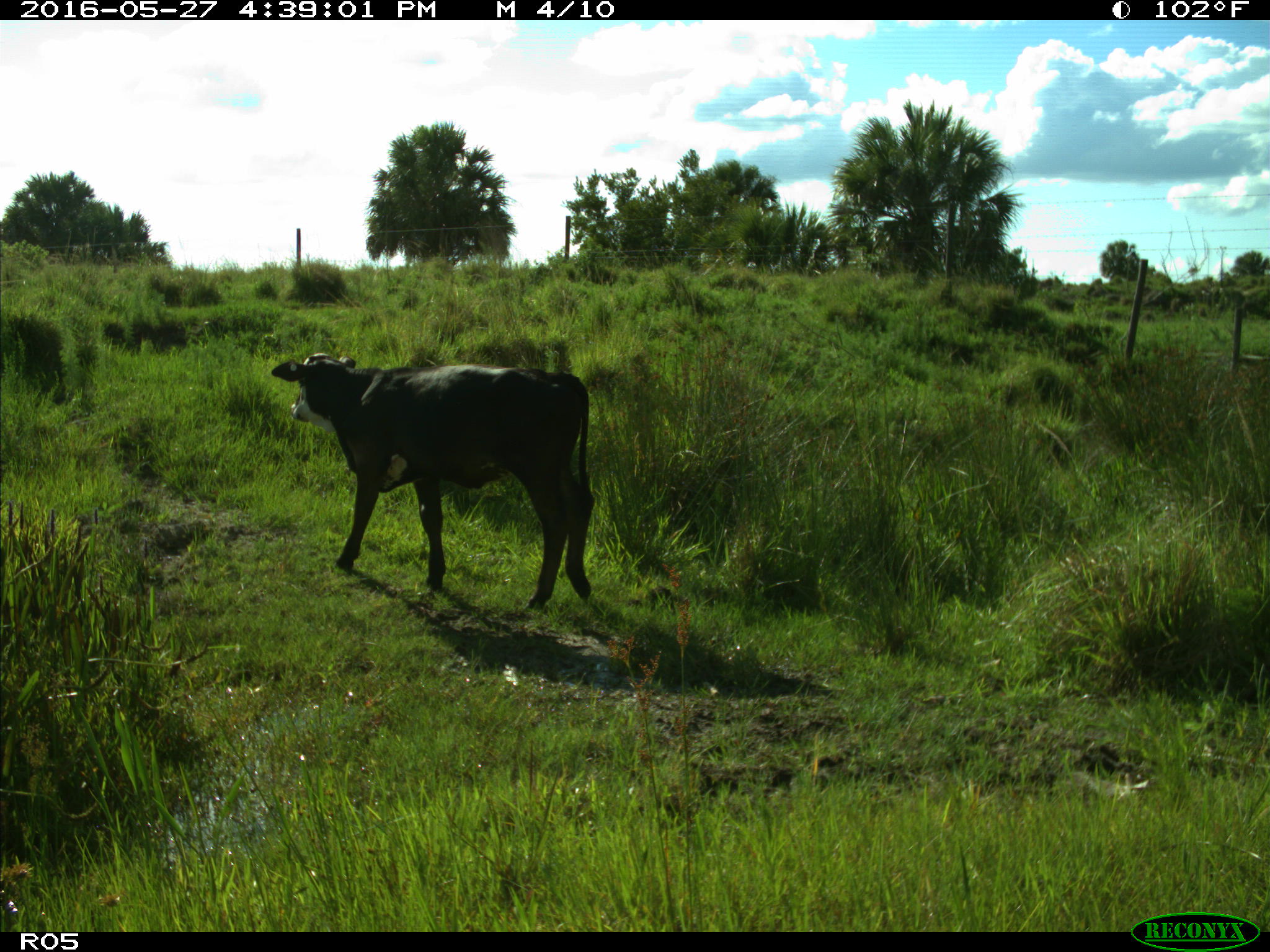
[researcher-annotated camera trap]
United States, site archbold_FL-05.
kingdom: Animalia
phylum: Chordata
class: Mammalia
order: Artiodactyla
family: Bovidae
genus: Bos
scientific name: Bos taurus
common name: domestic cow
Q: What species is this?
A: Bos taurus (domestic cow).